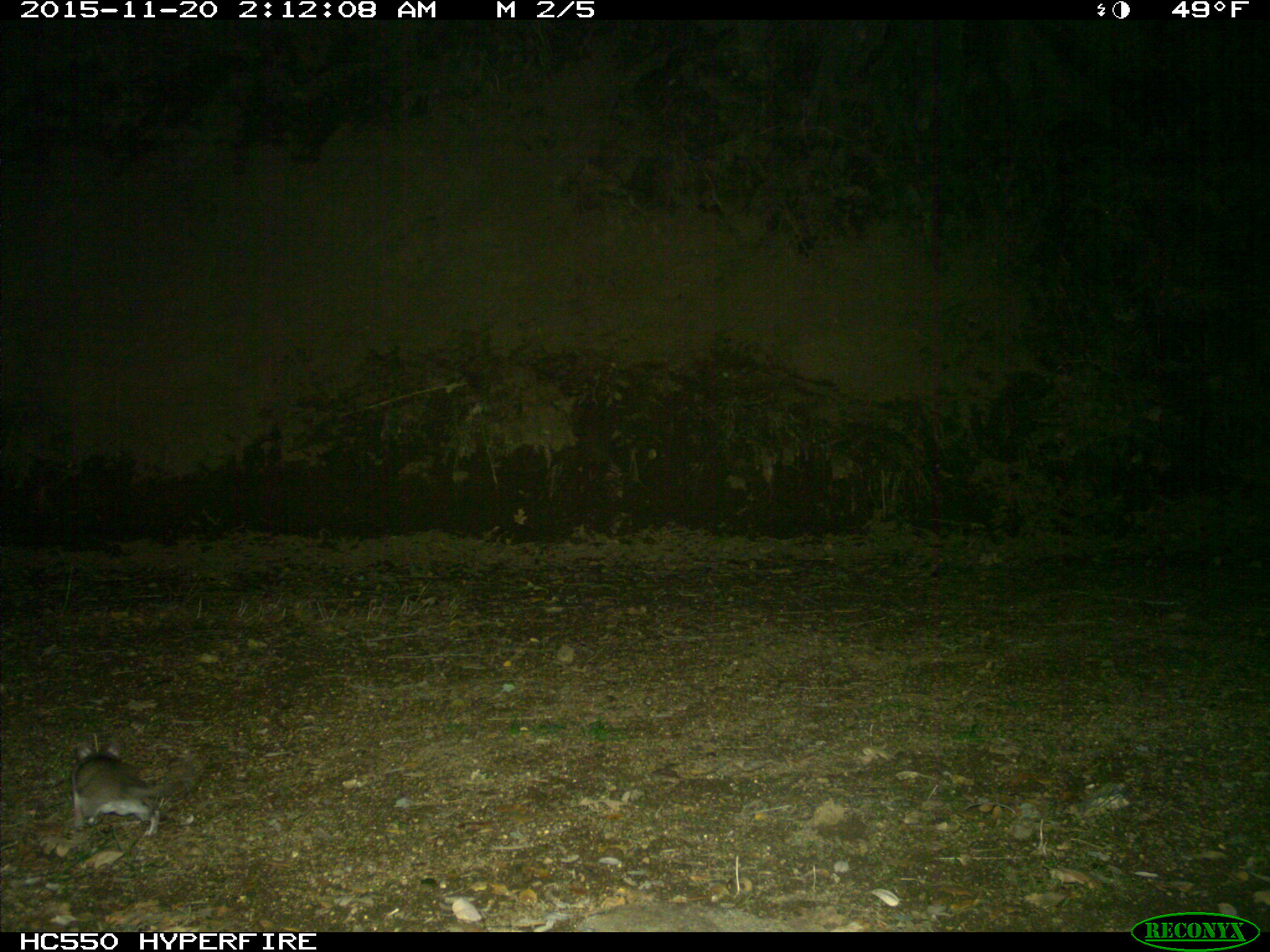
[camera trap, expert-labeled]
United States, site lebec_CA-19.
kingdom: Animalia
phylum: Chordata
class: Mammalia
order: Rodentia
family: Cricetidae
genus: Neotoma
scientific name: Neotoma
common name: pack rat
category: unidentified pack rat